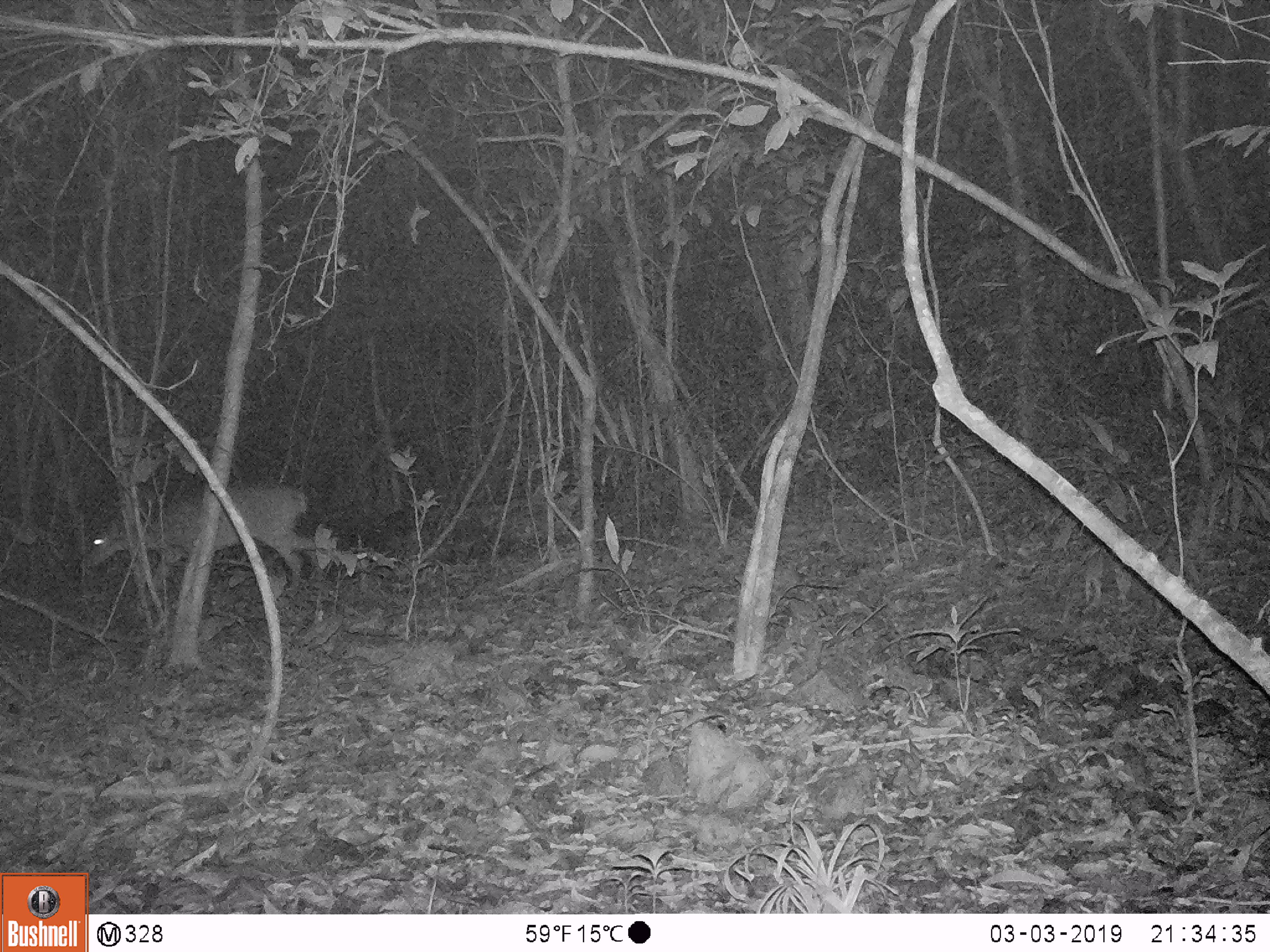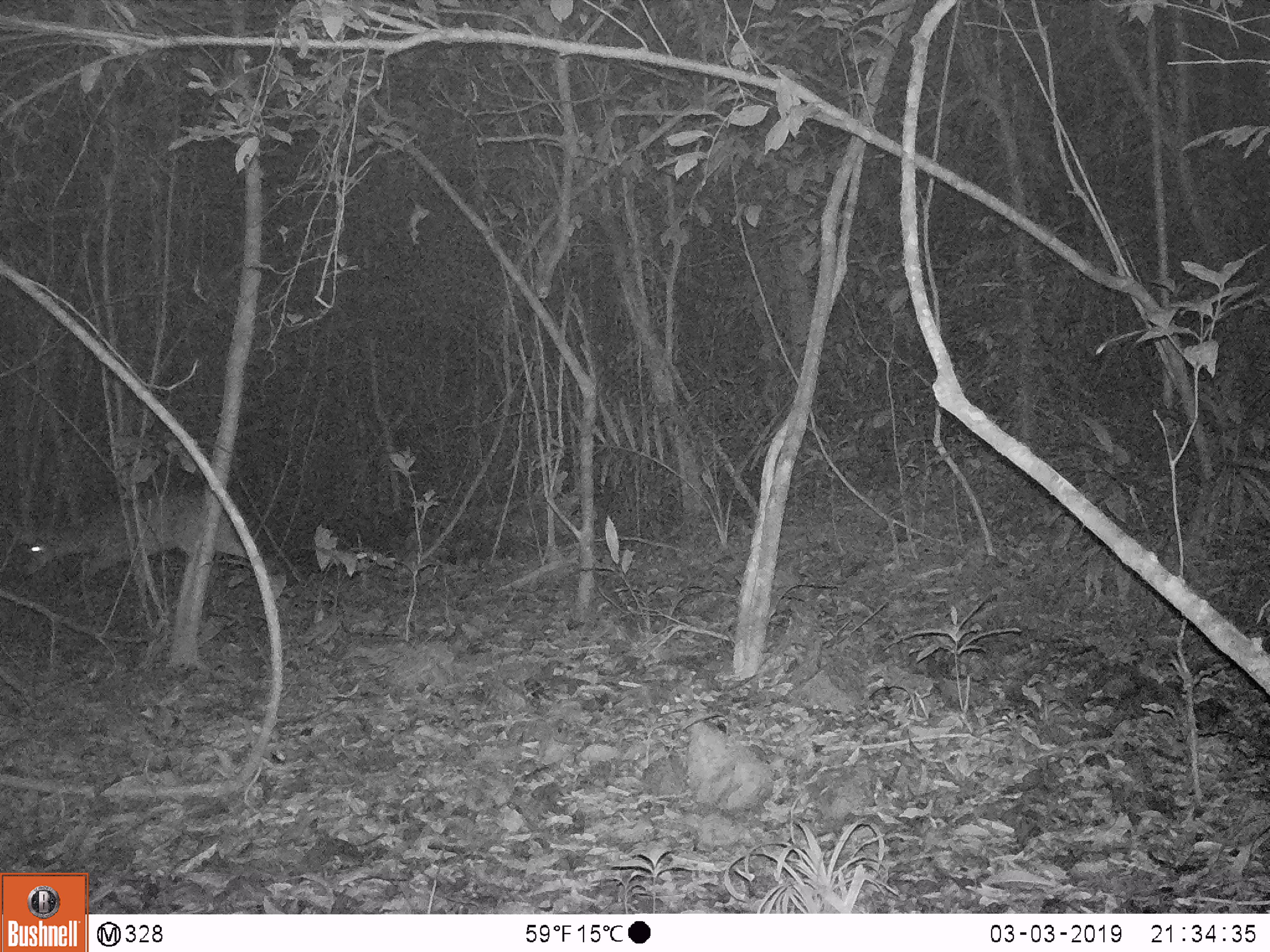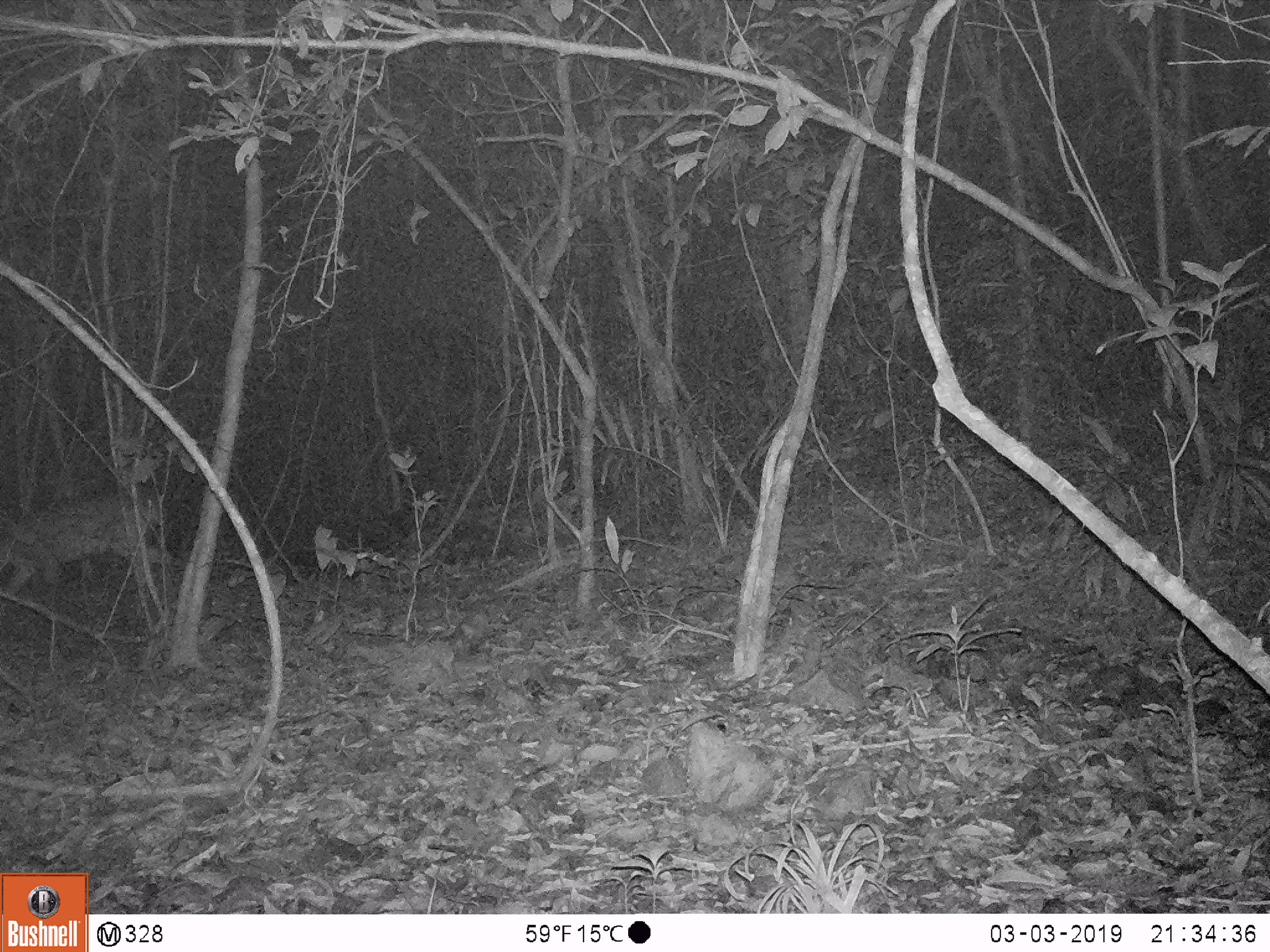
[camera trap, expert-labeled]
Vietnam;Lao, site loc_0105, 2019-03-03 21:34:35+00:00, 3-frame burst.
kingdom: Animalia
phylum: Chordata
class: Mammalia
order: Artiodactyla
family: Cervidae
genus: Muntiacus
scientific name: Muntiacus vuquangensis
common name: large-antlered muntjac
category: large antlered muntjac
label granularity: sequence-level